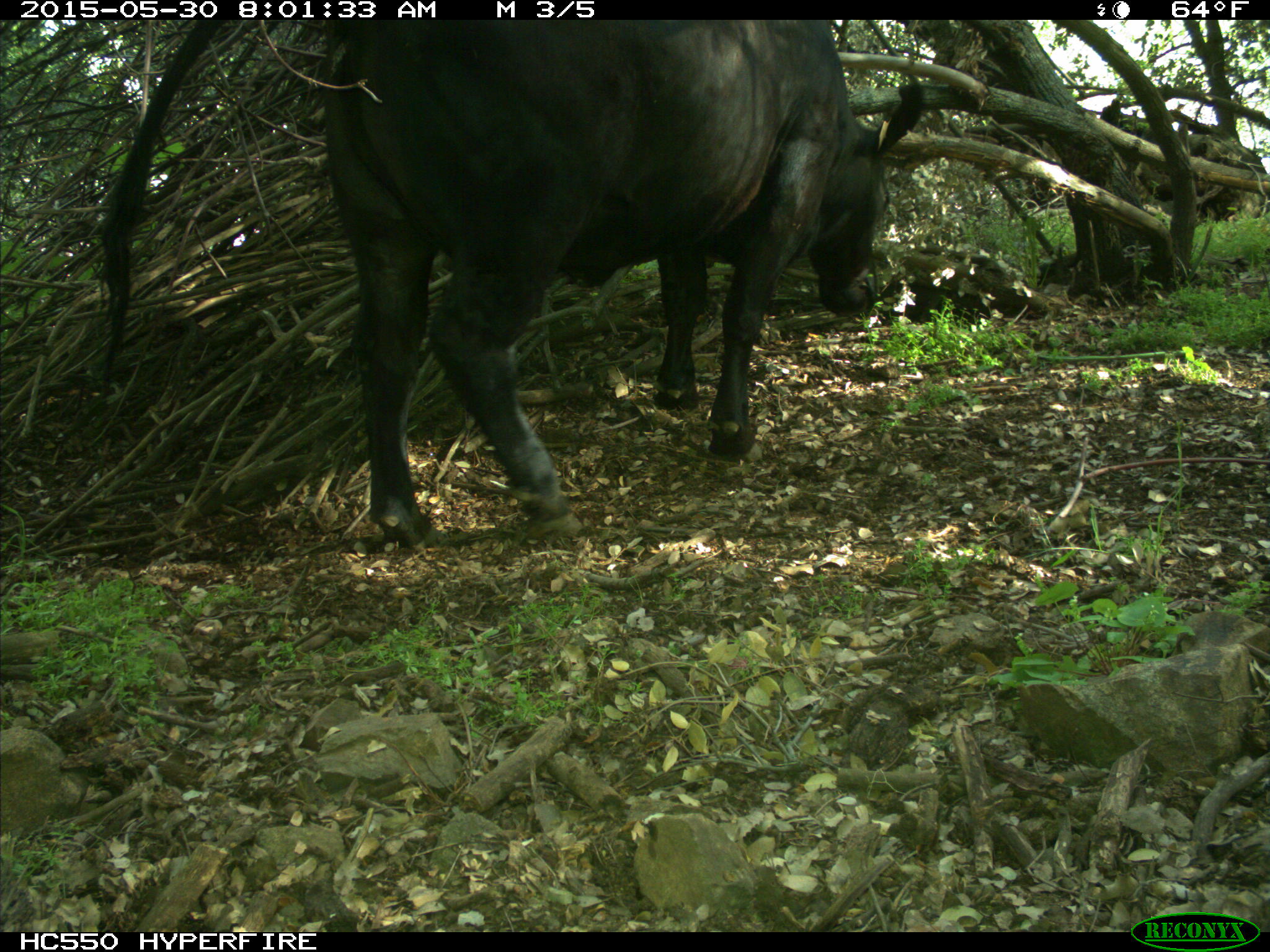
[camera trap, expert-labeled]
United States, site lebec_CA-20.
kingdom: Animalia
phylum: Chordata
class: Mammalia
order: Artiodactyla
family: Bovidae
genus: Bos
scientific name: Bos taurus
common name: domestic cow